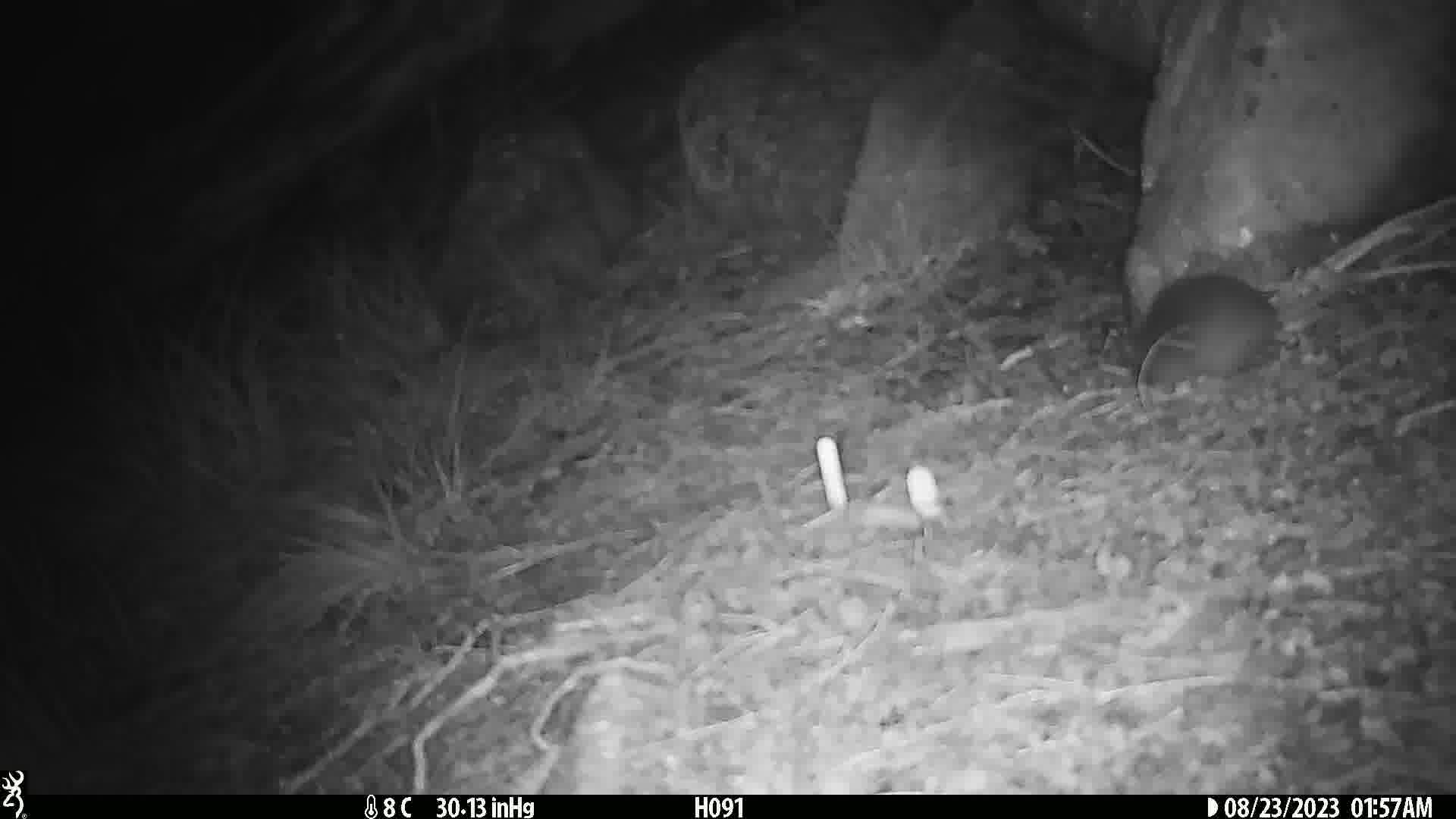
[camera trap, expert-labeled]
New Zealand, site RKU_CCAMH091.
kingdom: Animalia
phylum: Chordata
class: Mammalia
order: Rodentia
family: Muridae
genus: Rattus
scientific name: Rattus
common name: rat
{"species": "rat (Rattus)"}